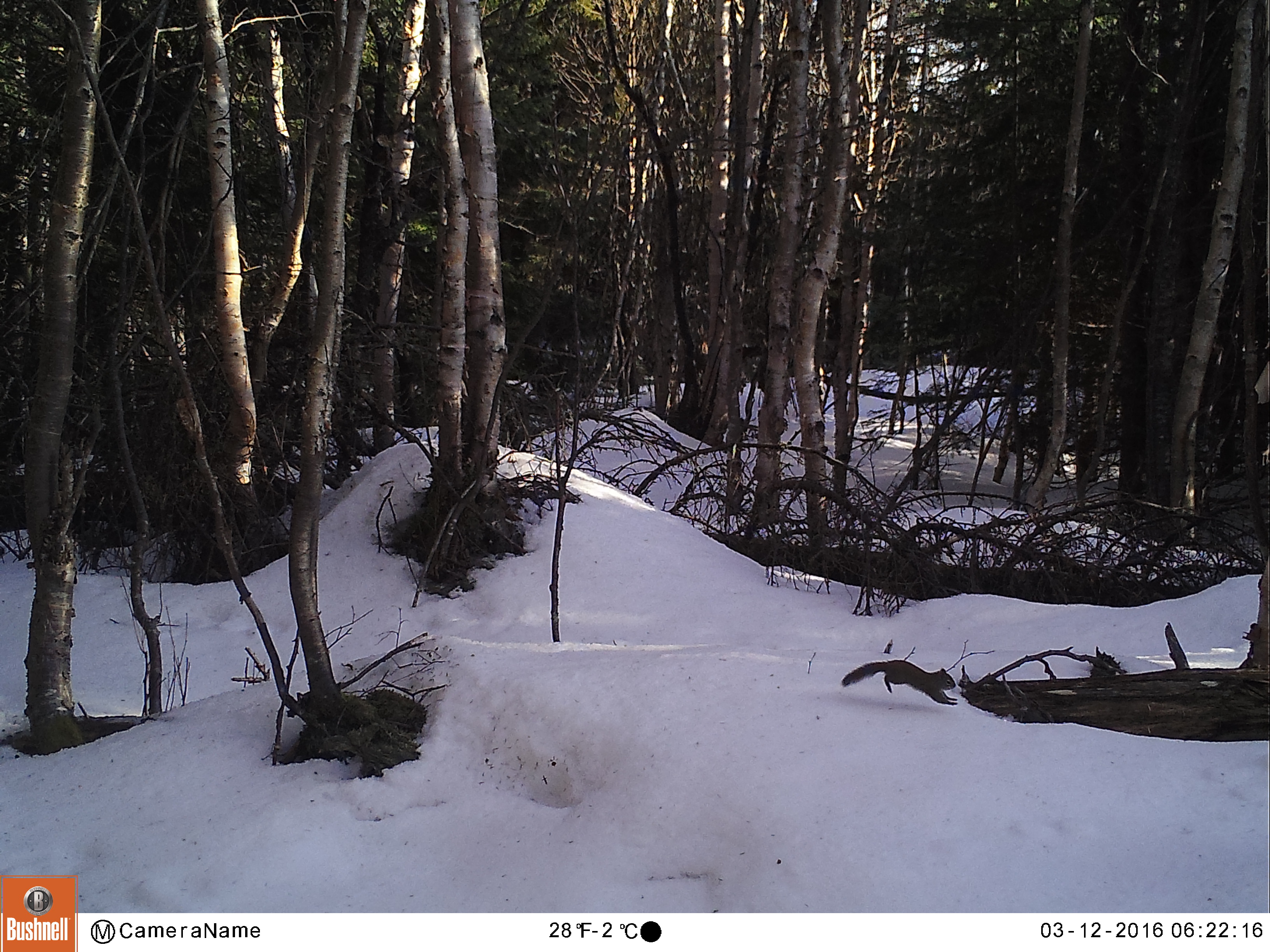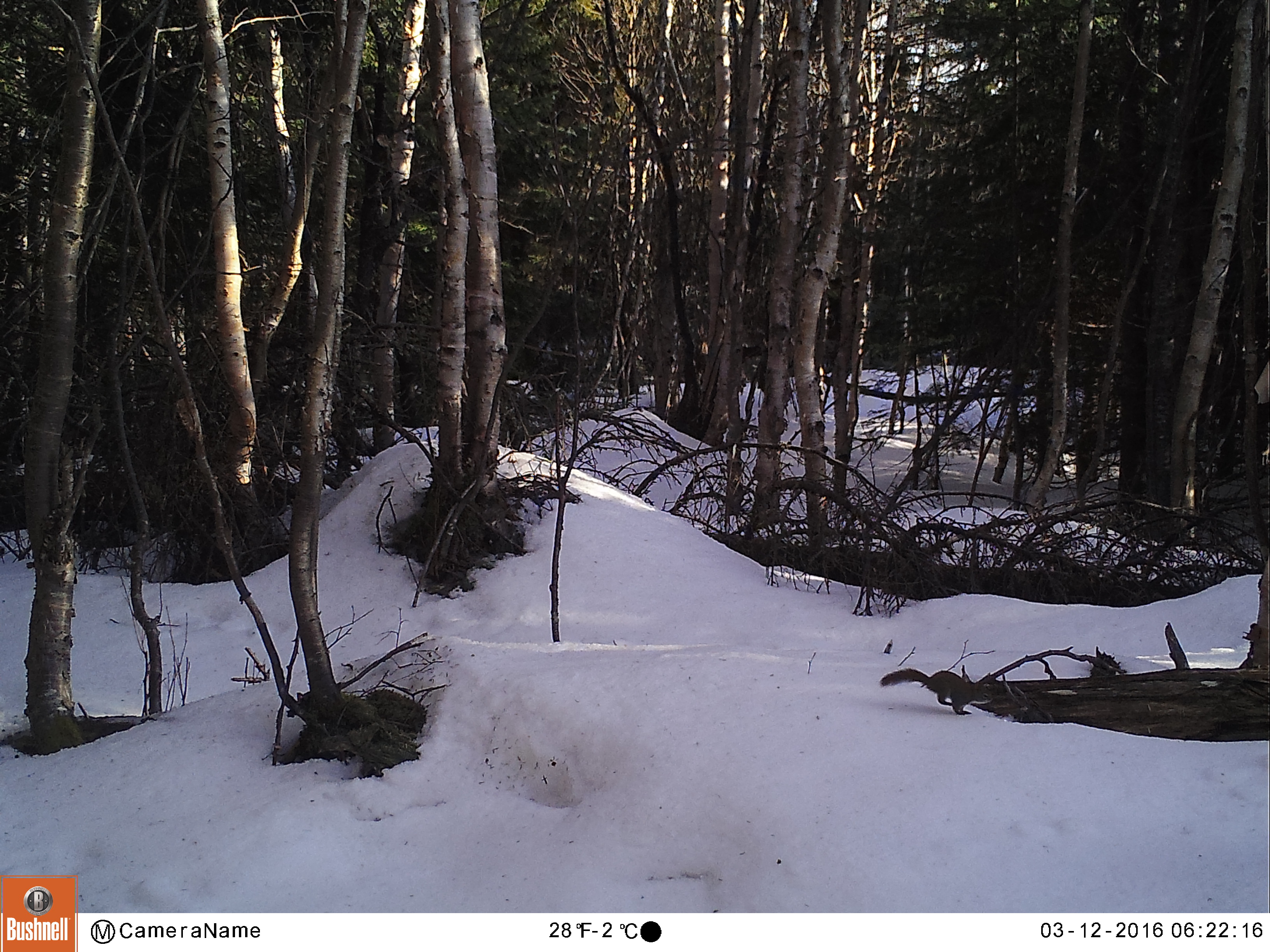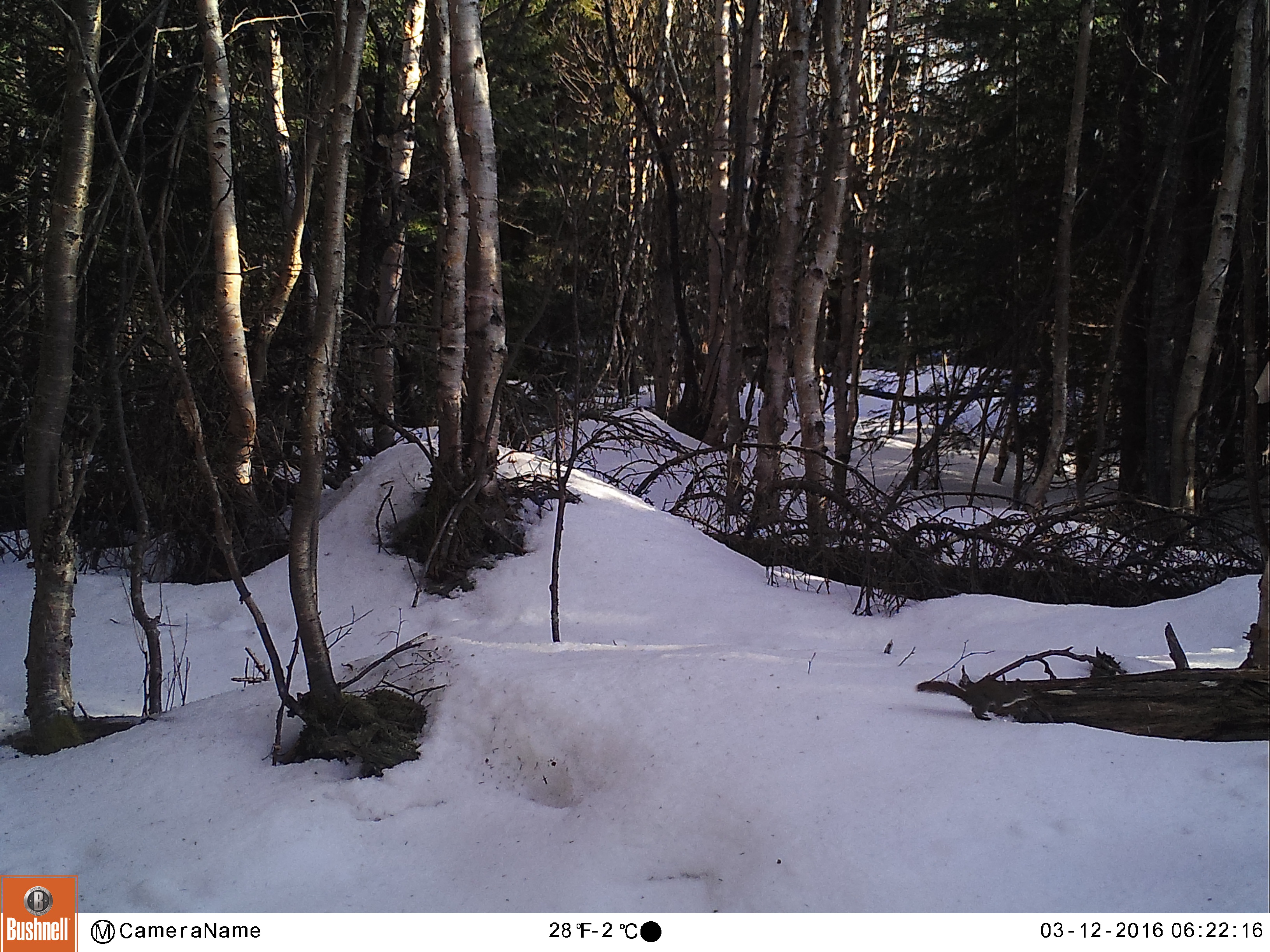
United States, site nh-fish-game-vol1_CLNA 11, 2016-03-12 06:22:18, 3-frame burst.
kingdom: Animalia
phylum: Chordata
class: Mammalia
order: Rodentia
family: Sciuridae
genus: Tamiasciurus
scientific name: Tamiasciurus hudsonicus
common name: red squirrel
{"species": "red squirrel (Tamiasciurus hudsonicus)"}